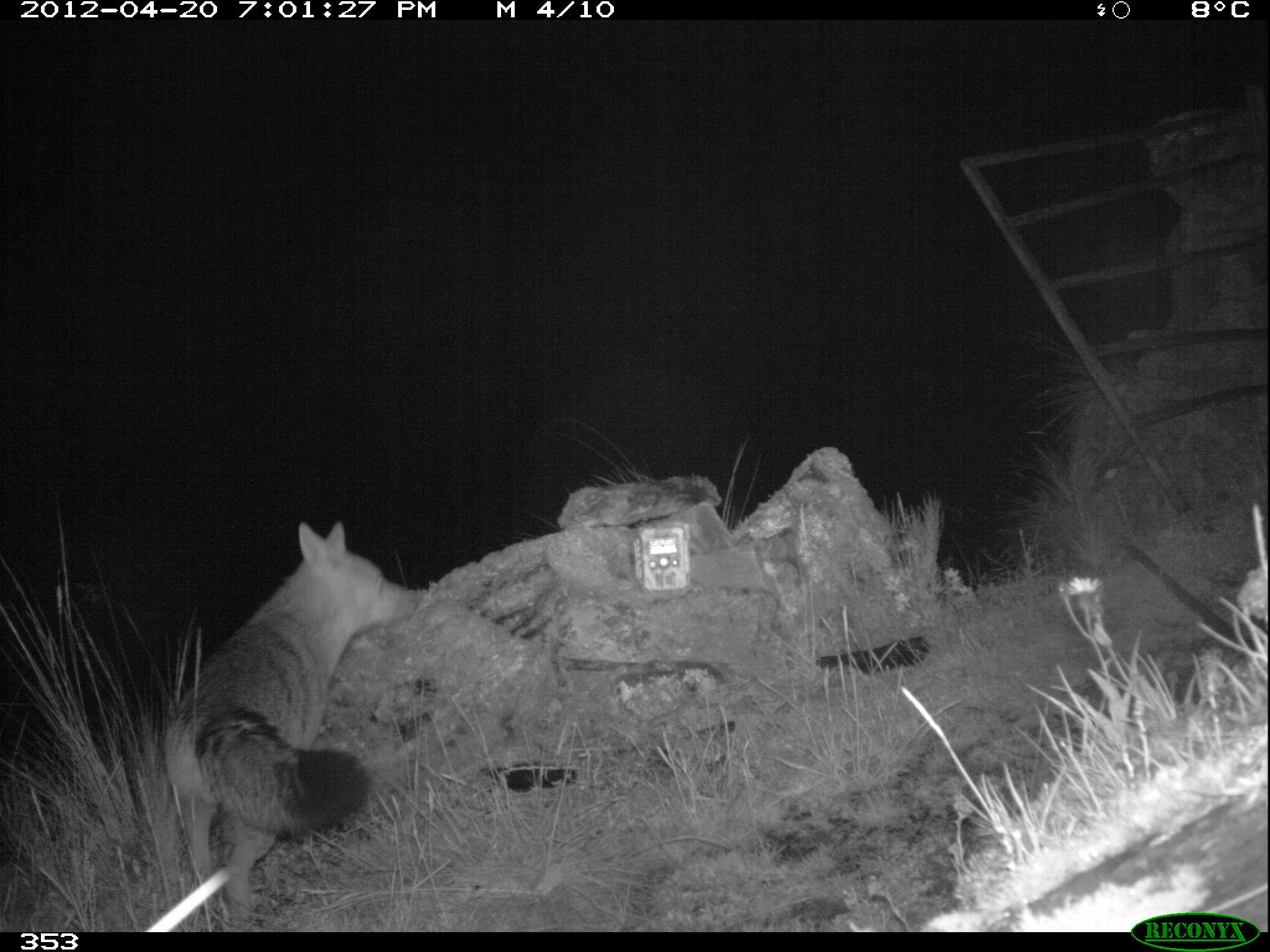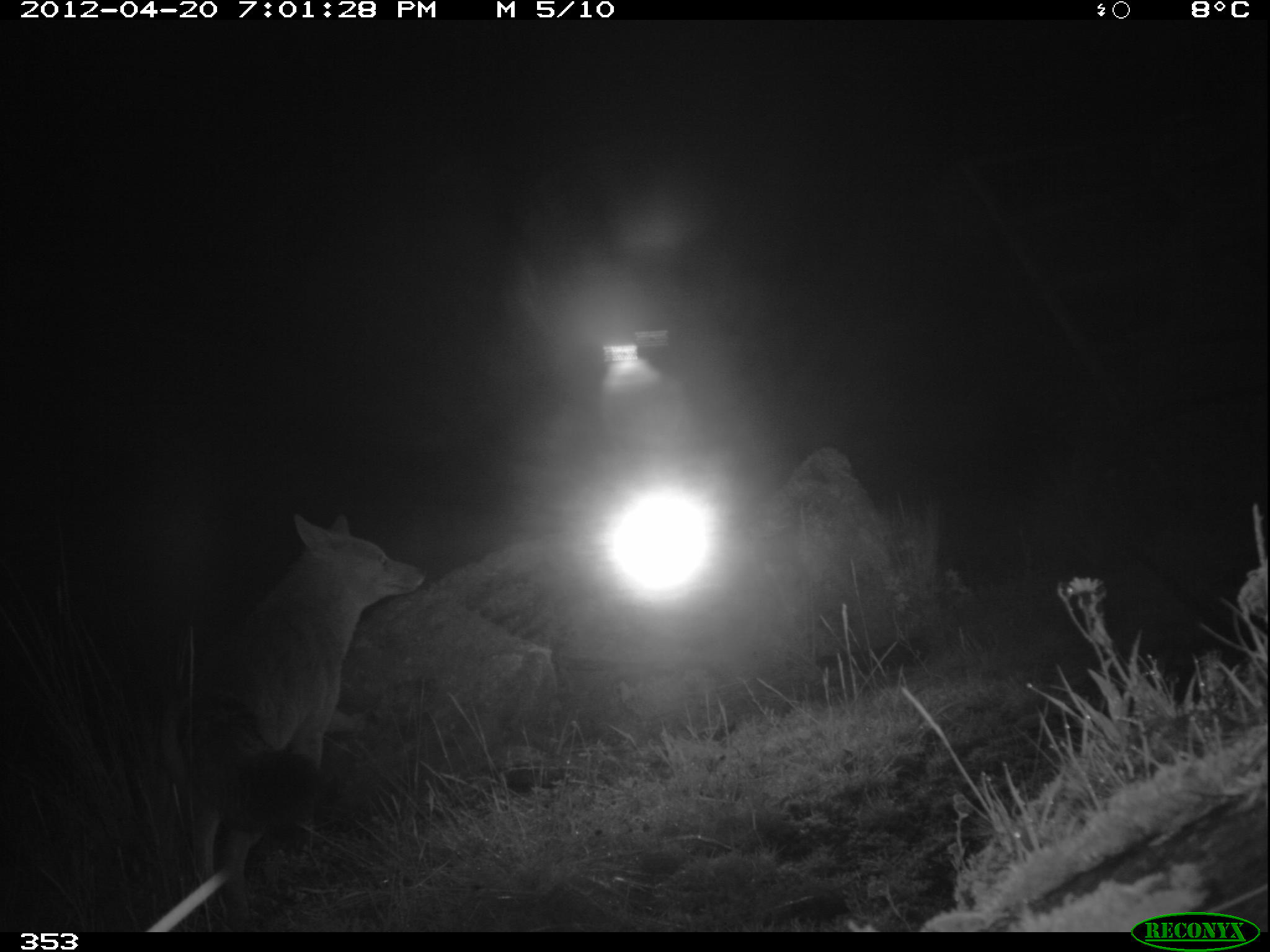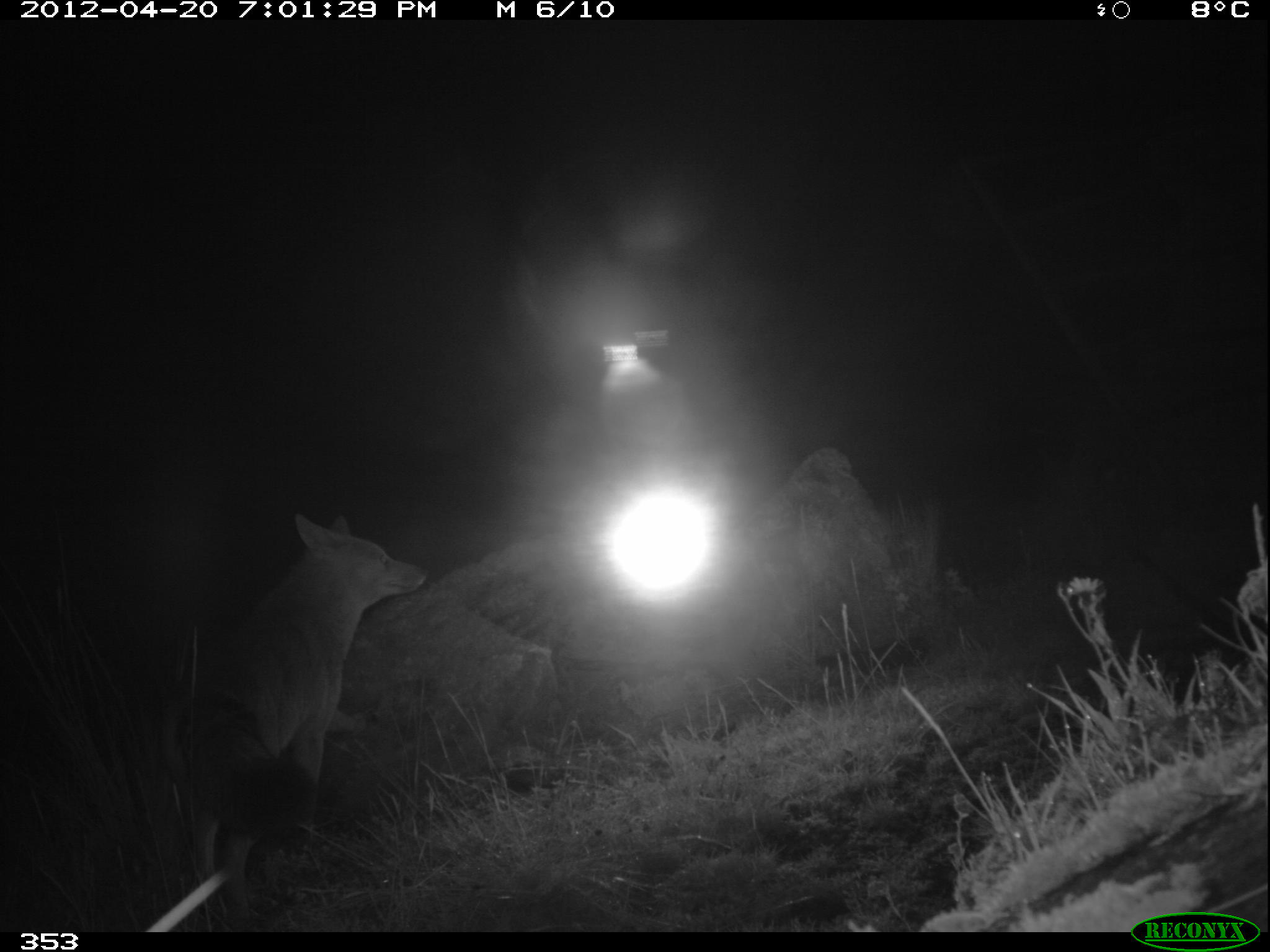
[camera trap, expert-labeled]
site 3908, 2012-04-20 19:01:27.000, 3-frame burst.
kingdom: Animalia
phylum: Chordata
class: Mammalia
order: Carnivora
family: Canidae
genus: Lycalopex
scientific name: Lycalopex culpaeus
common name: culpeo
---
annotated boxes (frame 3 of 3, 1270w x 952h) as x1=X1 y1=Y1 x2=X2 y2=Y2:
lycalopex culpaeus: x1=155 y1=513 x2=430 y2=931